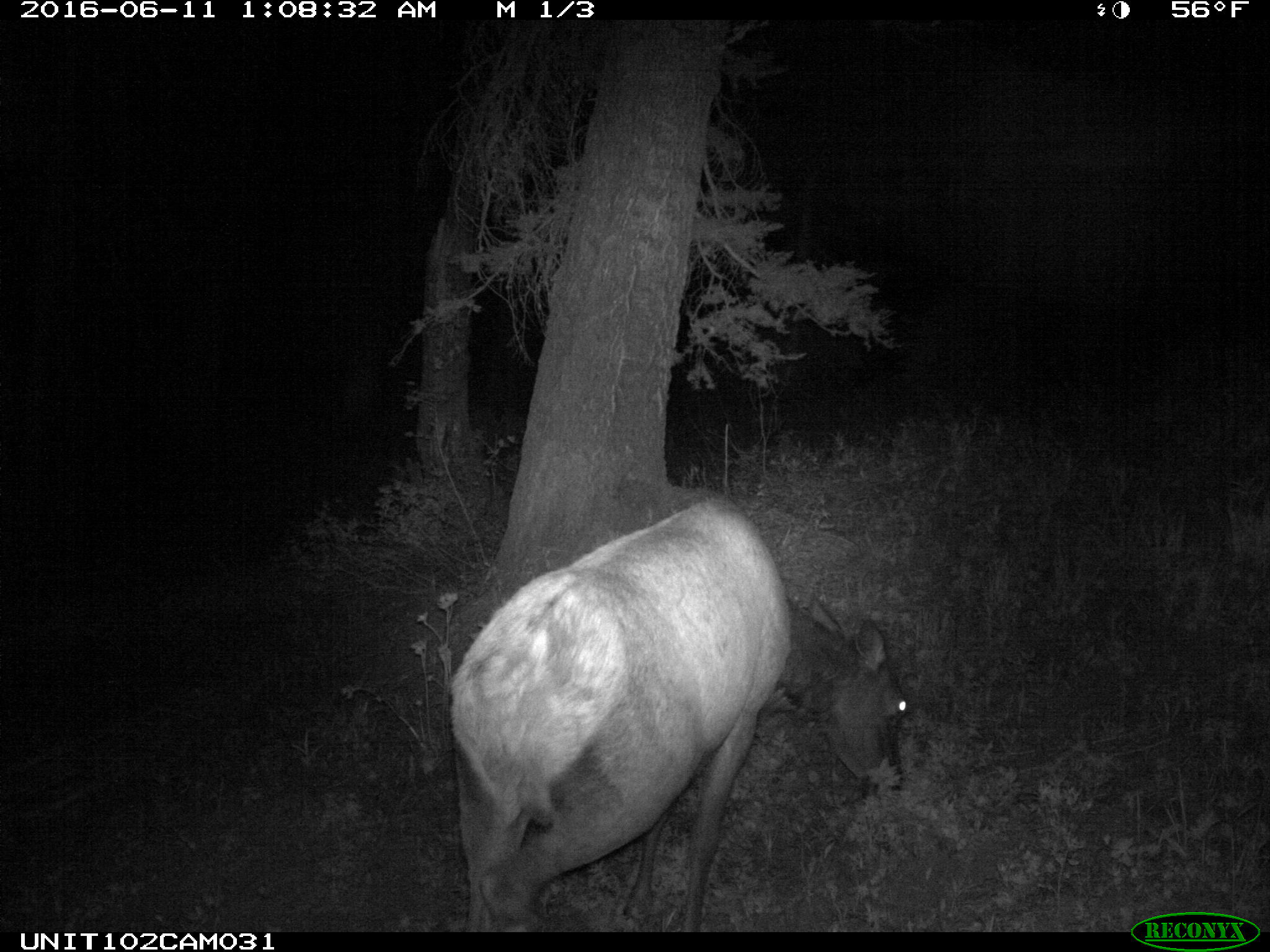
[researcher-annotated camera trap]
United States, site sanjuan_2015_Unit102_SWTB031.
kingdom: Animalia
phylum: Chordata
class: Mammalia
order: Artiodactyla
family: Cervidae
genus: Cervus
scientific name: Cervus elaphus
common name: red deer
Cervus elaphus (red deer).